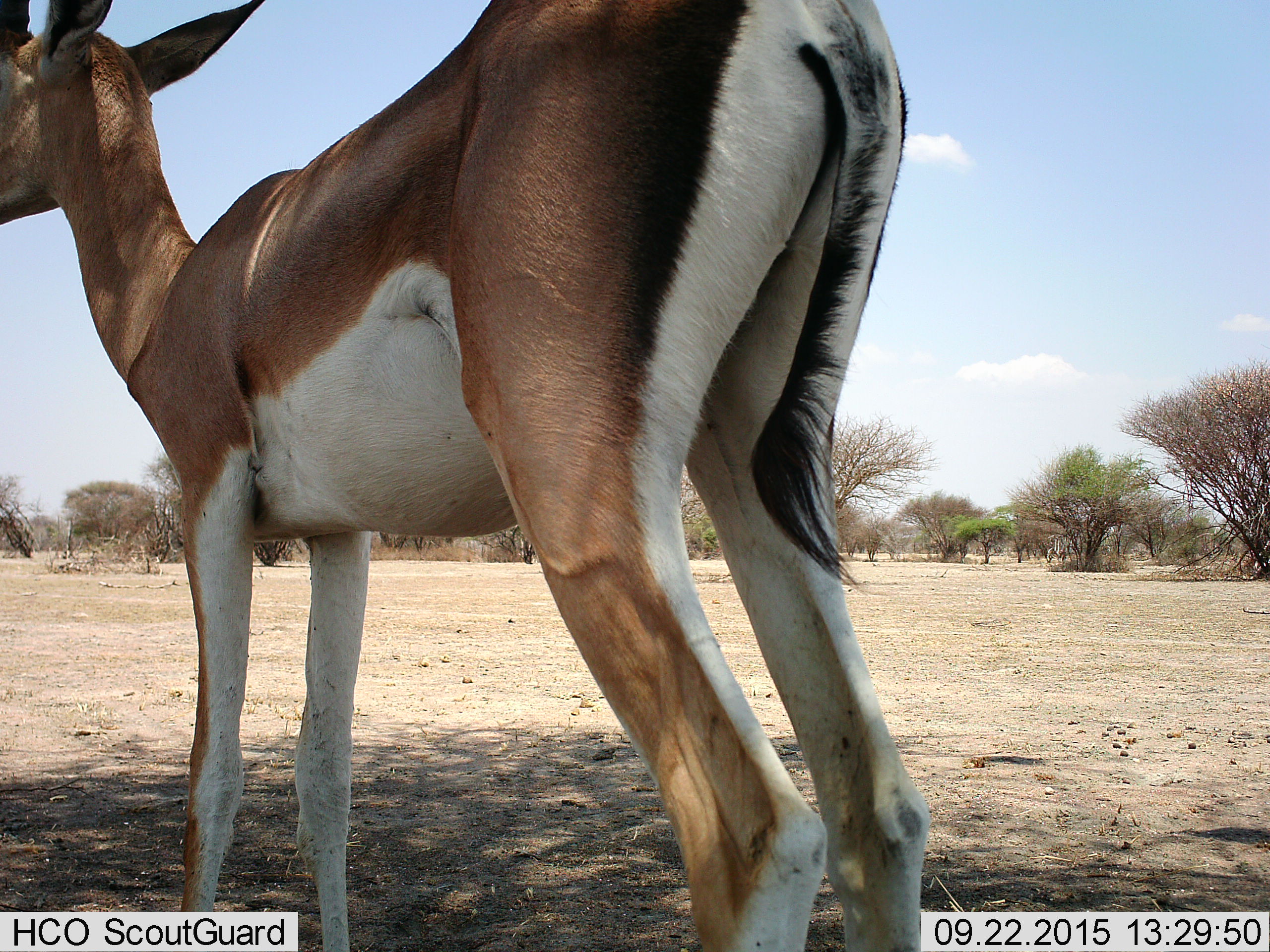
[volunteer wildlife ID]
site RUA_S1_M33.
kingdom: Animalia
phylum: Chordata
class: Mammalia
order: Artiodactyla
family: Bovidae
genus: Nanger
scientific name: Nanger granti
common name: grant's gazelle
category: gazellegrants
Gazellegrants (grant's gazelle) (Nanger granti), count 1. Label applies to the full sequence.